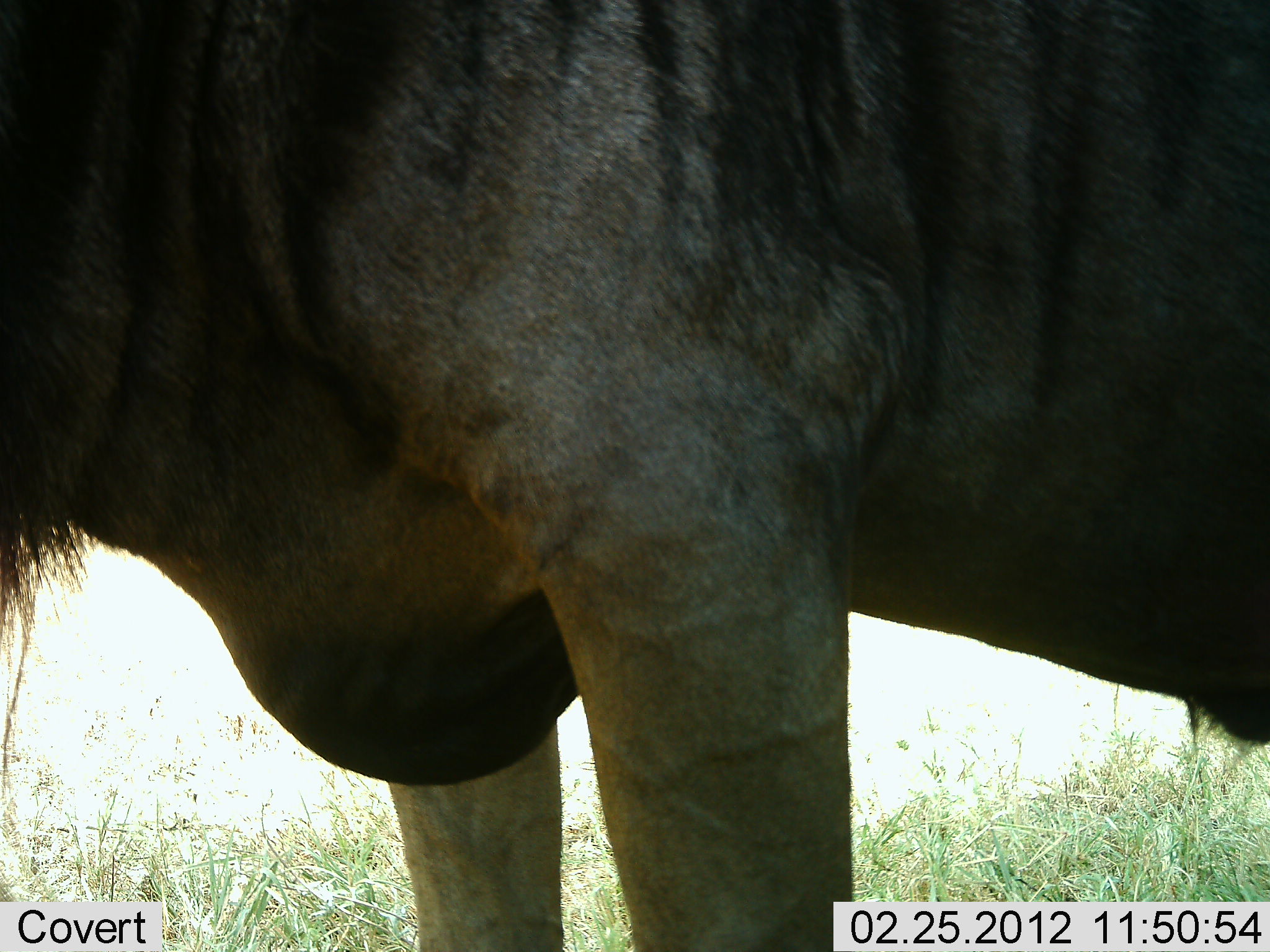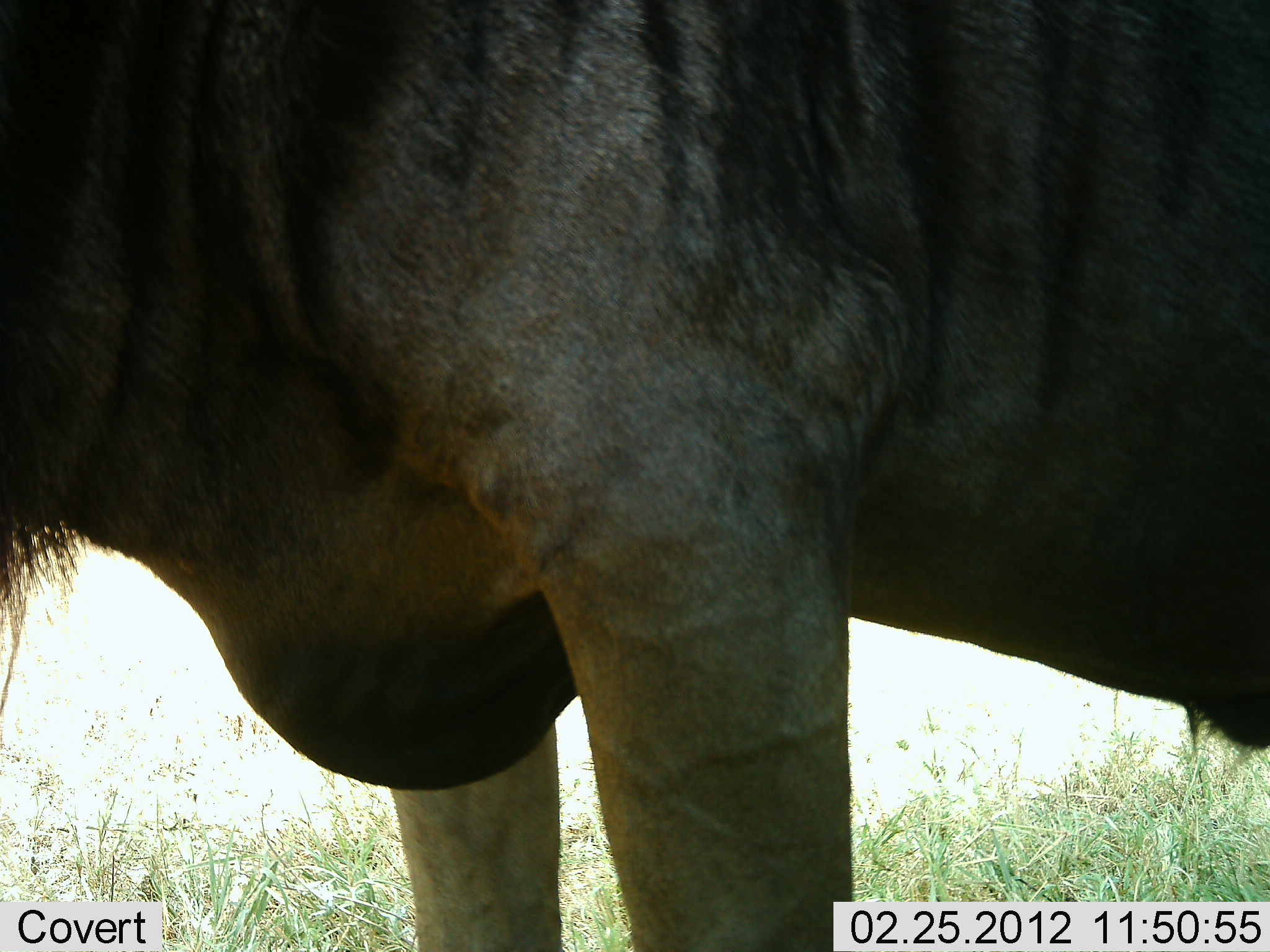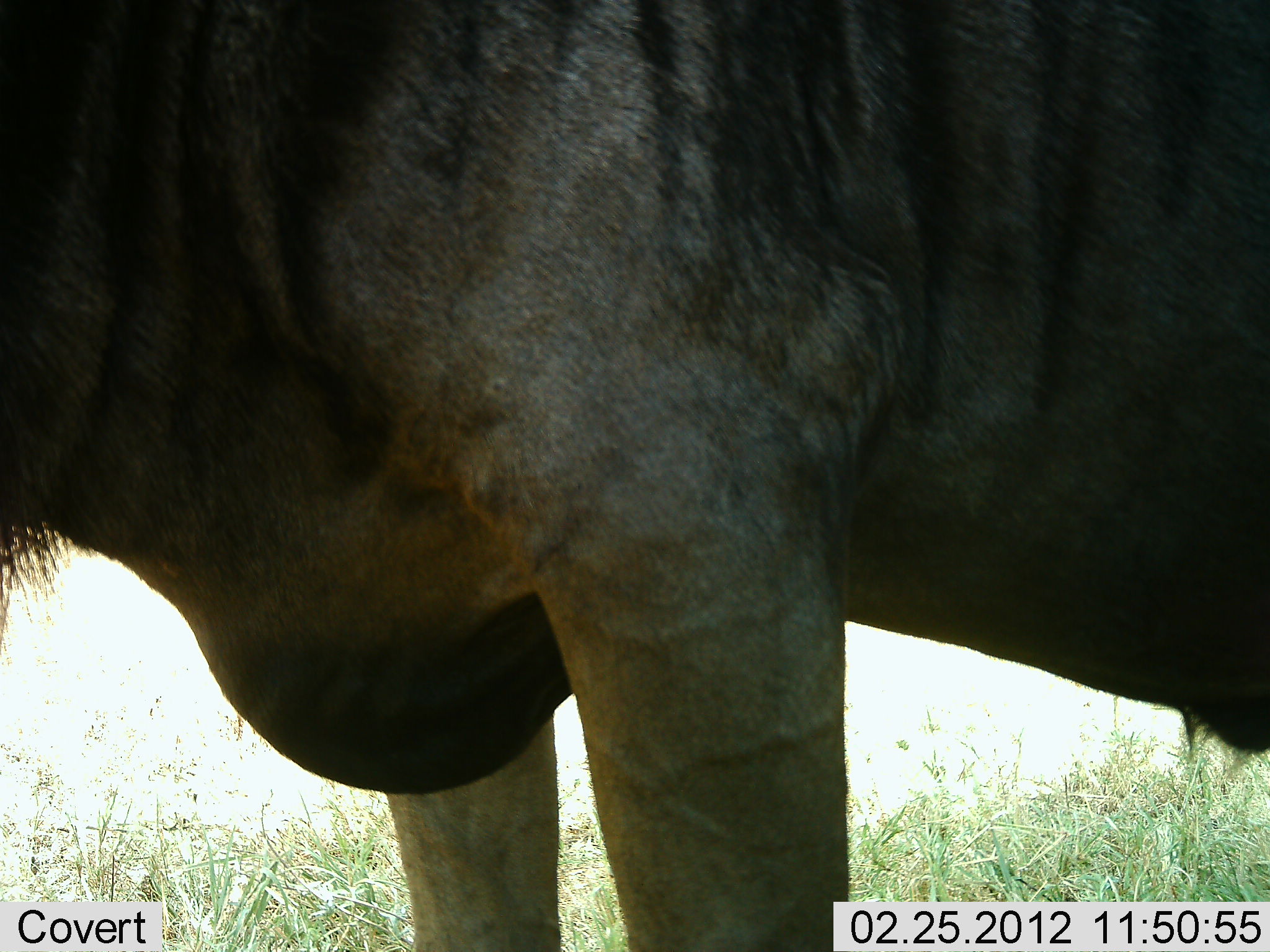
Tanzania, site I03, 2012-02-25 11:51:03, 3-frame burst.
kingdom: Animalia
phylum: Chordata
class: Mammalia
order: Artiodactyla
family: Bovidae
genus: Connochaetes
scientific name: Connochaetes taurinus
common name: blue wildebeest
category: wildebeest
Wildebeest (blue wildebeest) (Connochaetes taurinus), count 1. Behavior (volunteer vote fractions): standing 100%, resting 0%, moving 0%, interacting 0%. Young present (vote fraction): 0%. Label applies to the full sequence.